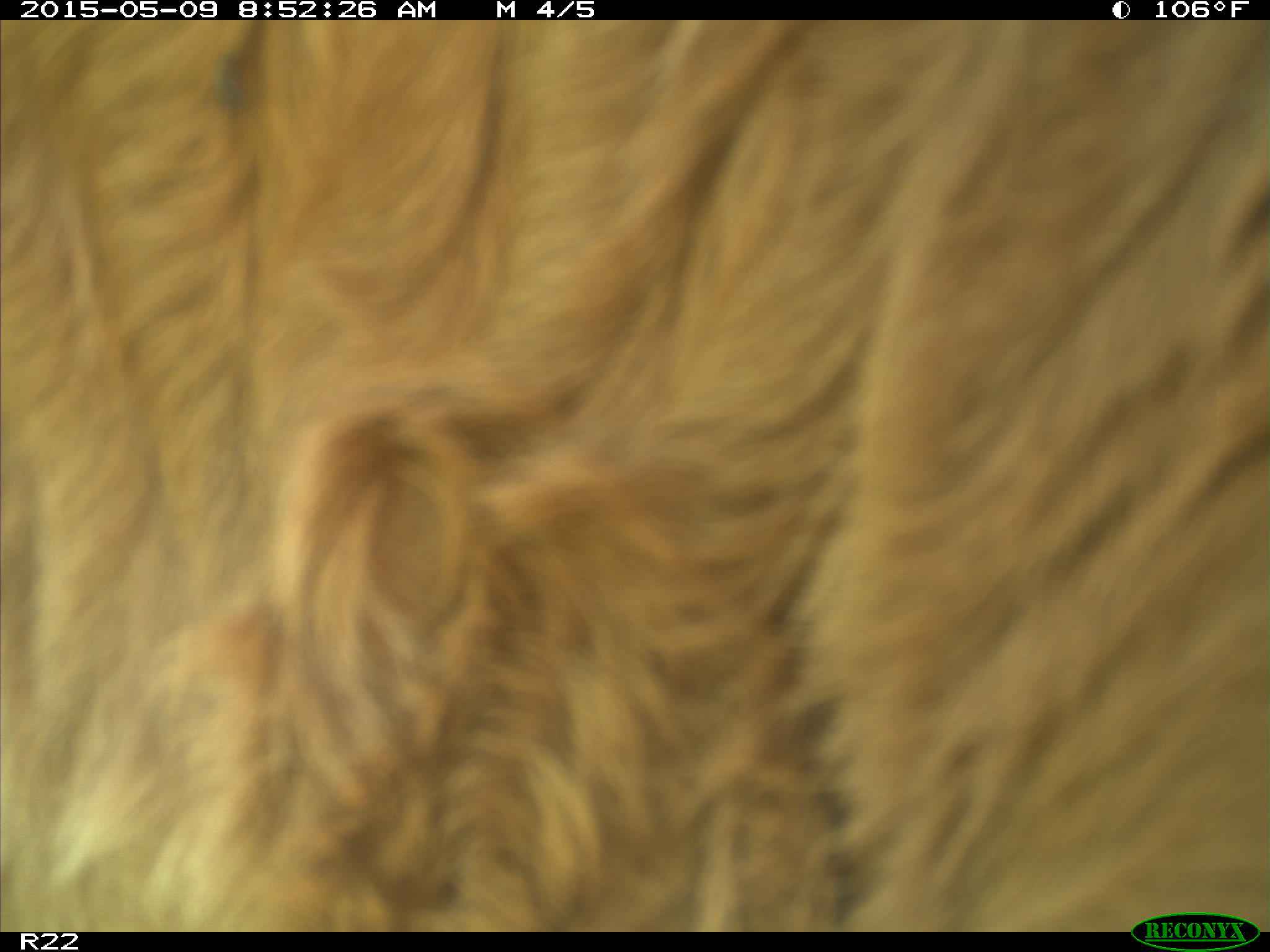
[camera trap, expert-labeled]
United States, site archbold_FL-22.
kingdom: Animalia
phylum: Chordata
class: Mammalia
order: Artiodactyla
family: Bovidae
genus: Bos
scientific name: Bos taurus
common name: domestic cow